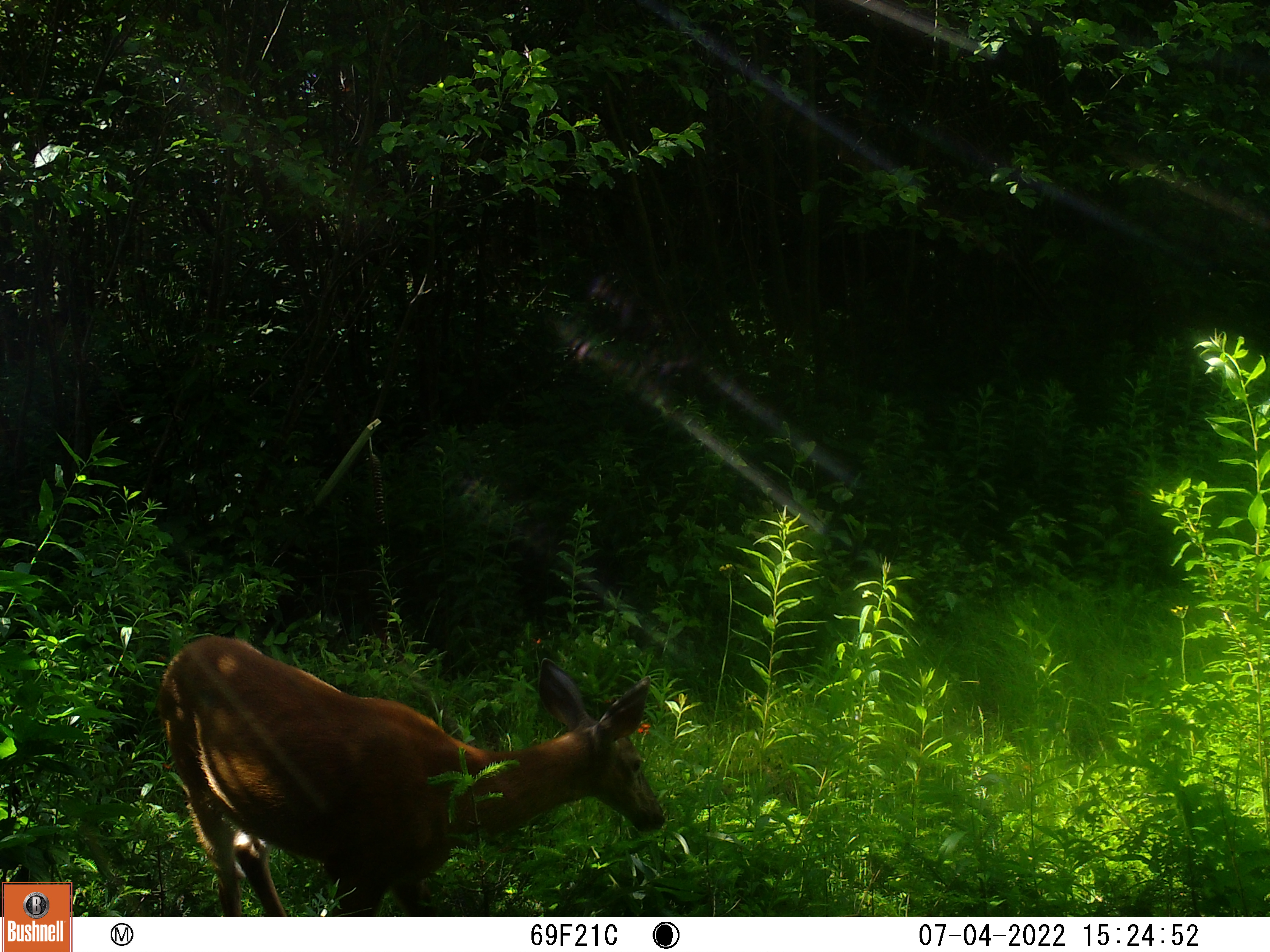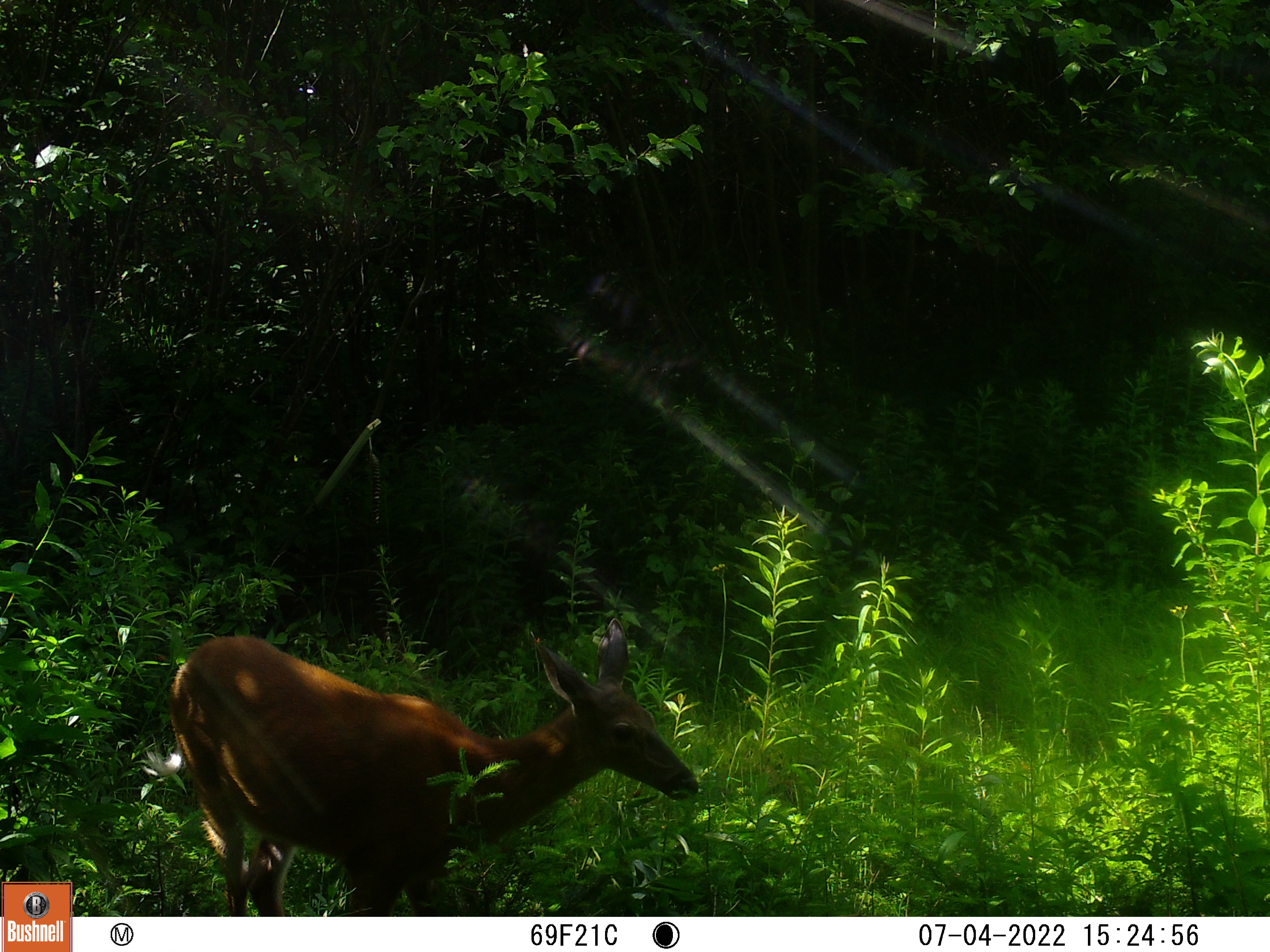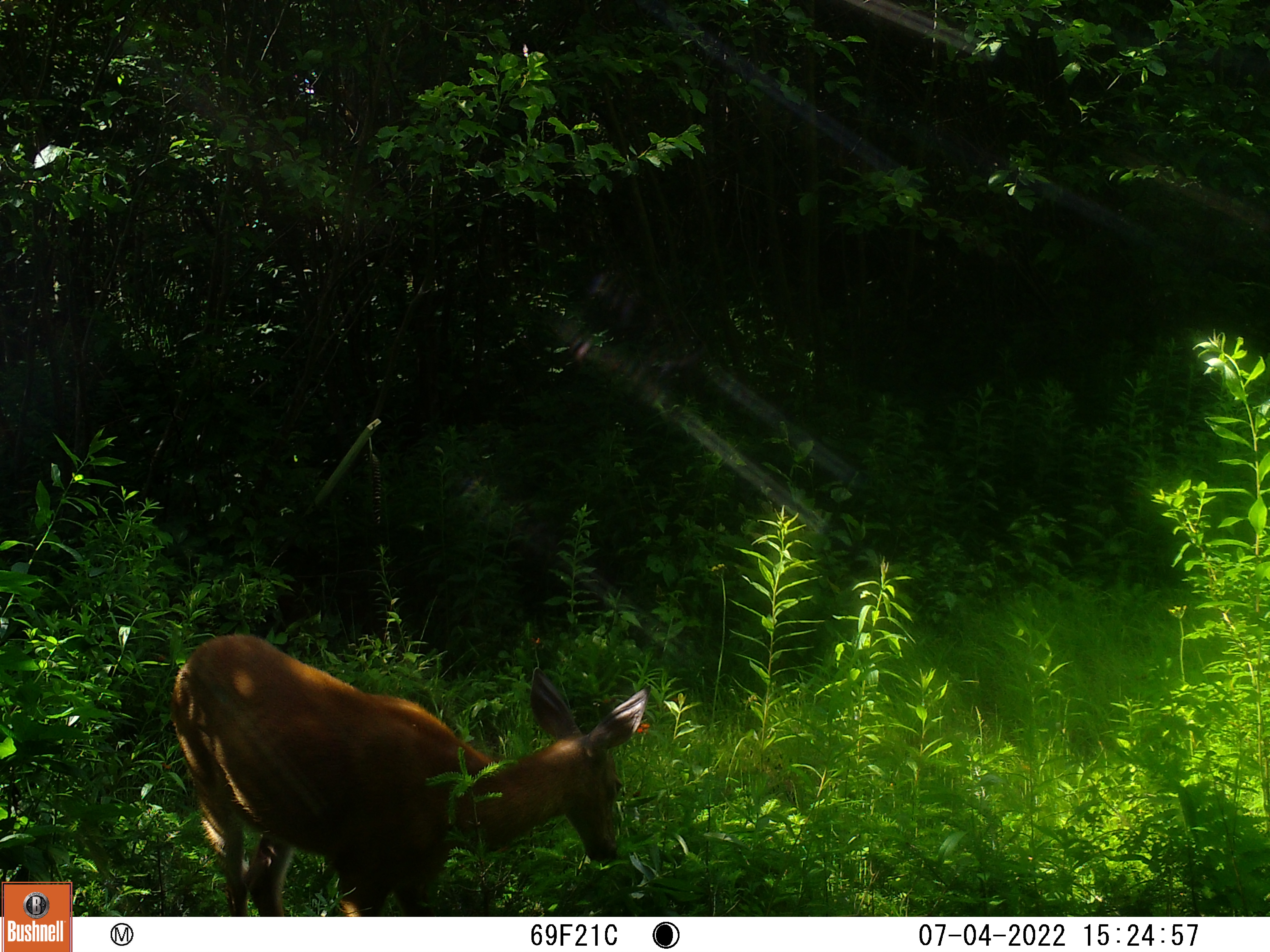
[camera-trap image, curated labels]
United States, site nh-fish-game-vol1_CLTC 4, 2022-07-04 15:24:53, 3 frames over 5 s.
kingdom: Animalia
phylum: Chordata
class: Mammalia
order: Artiodactyla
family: Cervidae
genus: Odocoileus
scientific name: Odocoileus virginianus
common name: white-tailed deer